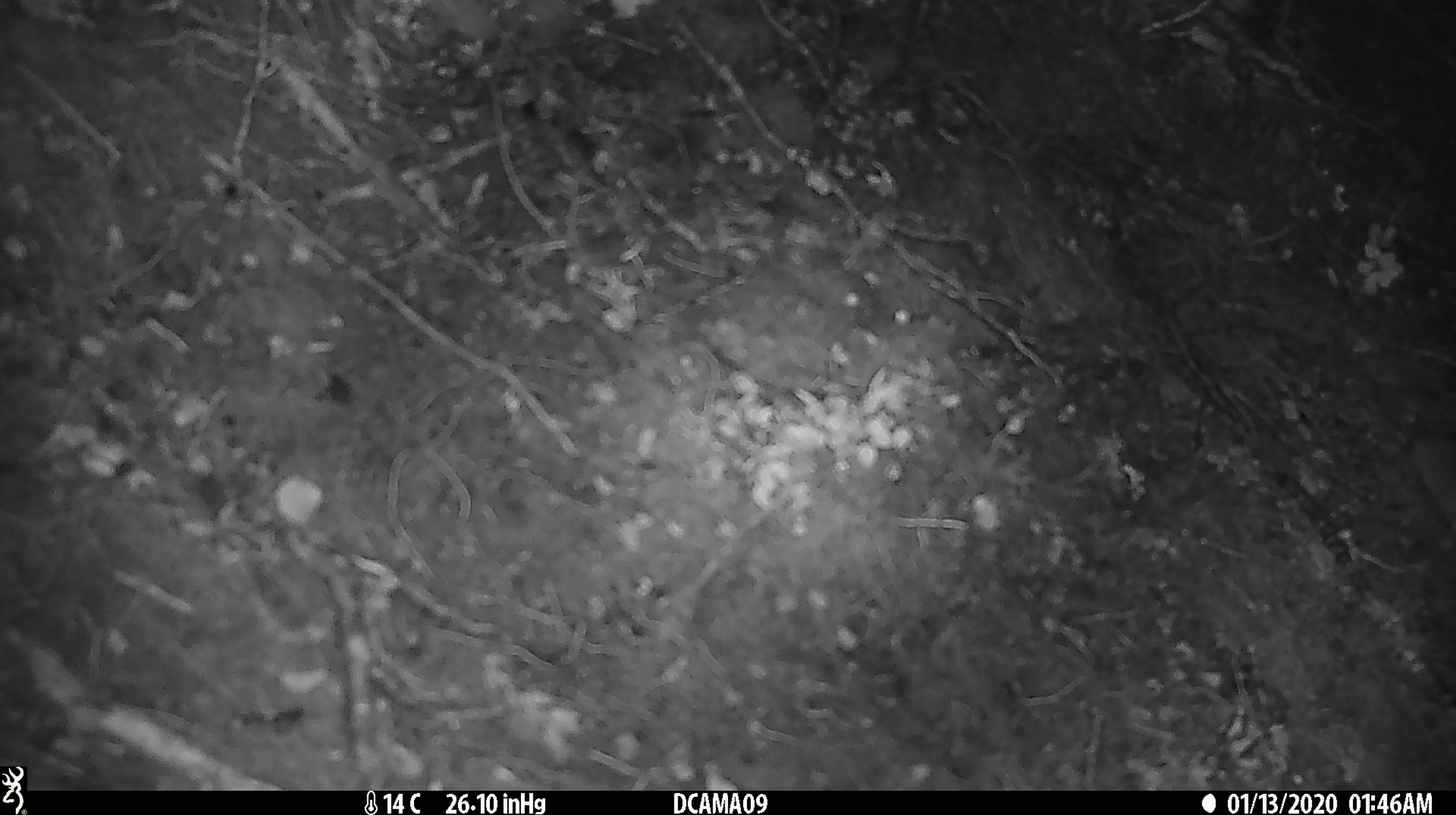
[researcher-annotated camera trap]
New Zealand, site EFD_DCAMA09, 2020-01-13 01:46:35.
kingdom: Animalia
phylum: Chordata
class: Mammalia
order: Rodentia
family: Muridae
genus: Mus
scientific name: Mus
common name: mouse